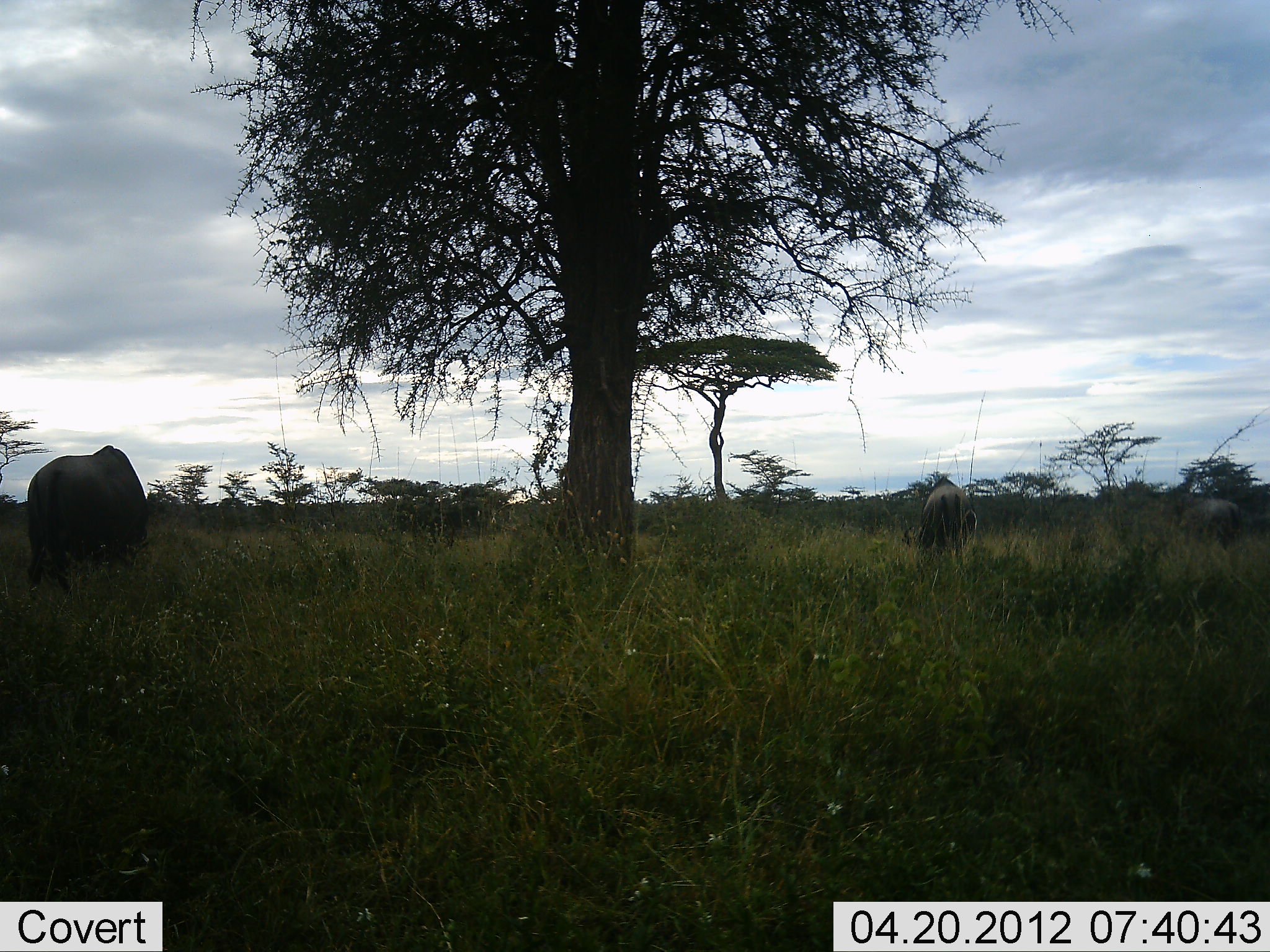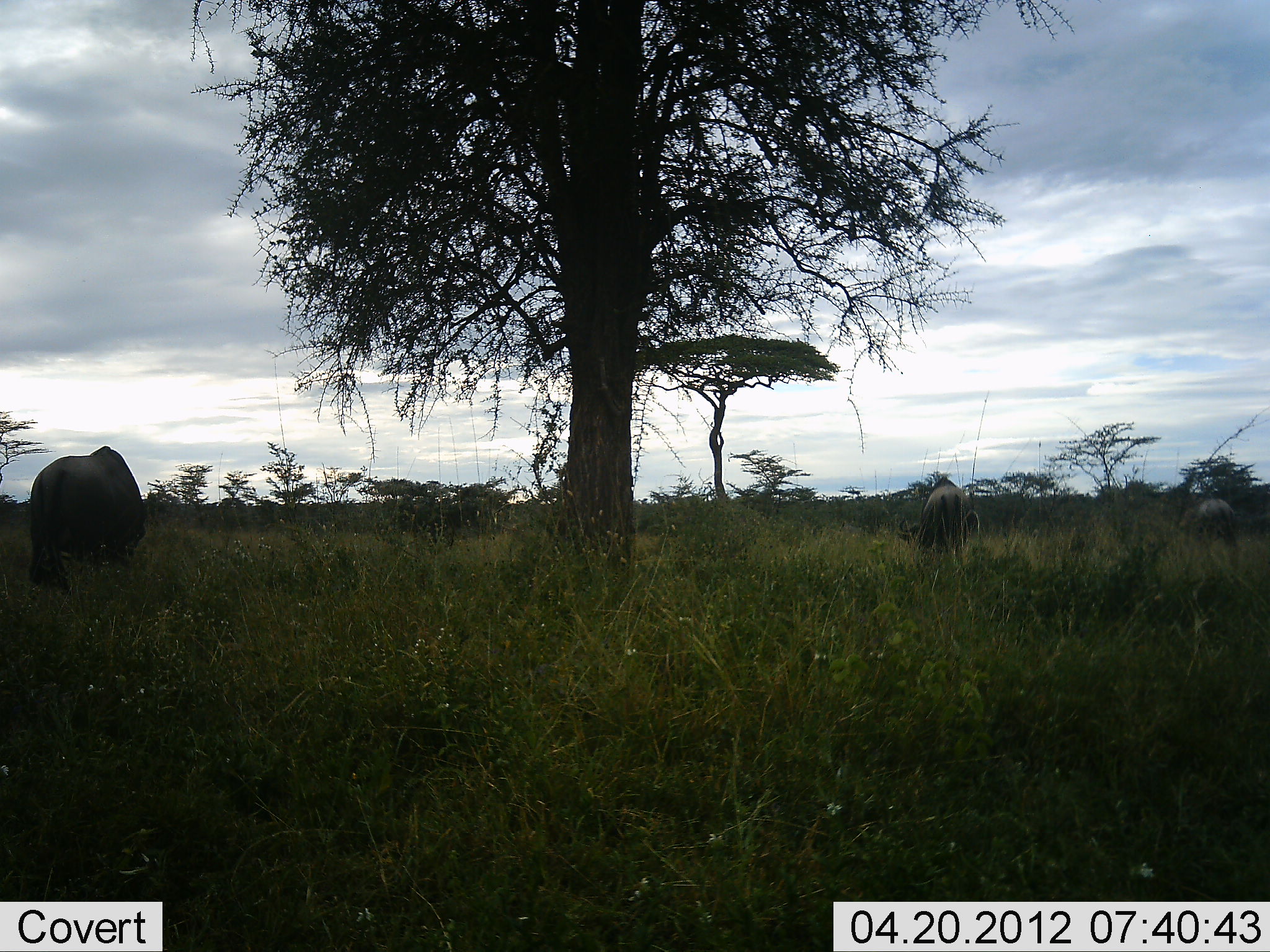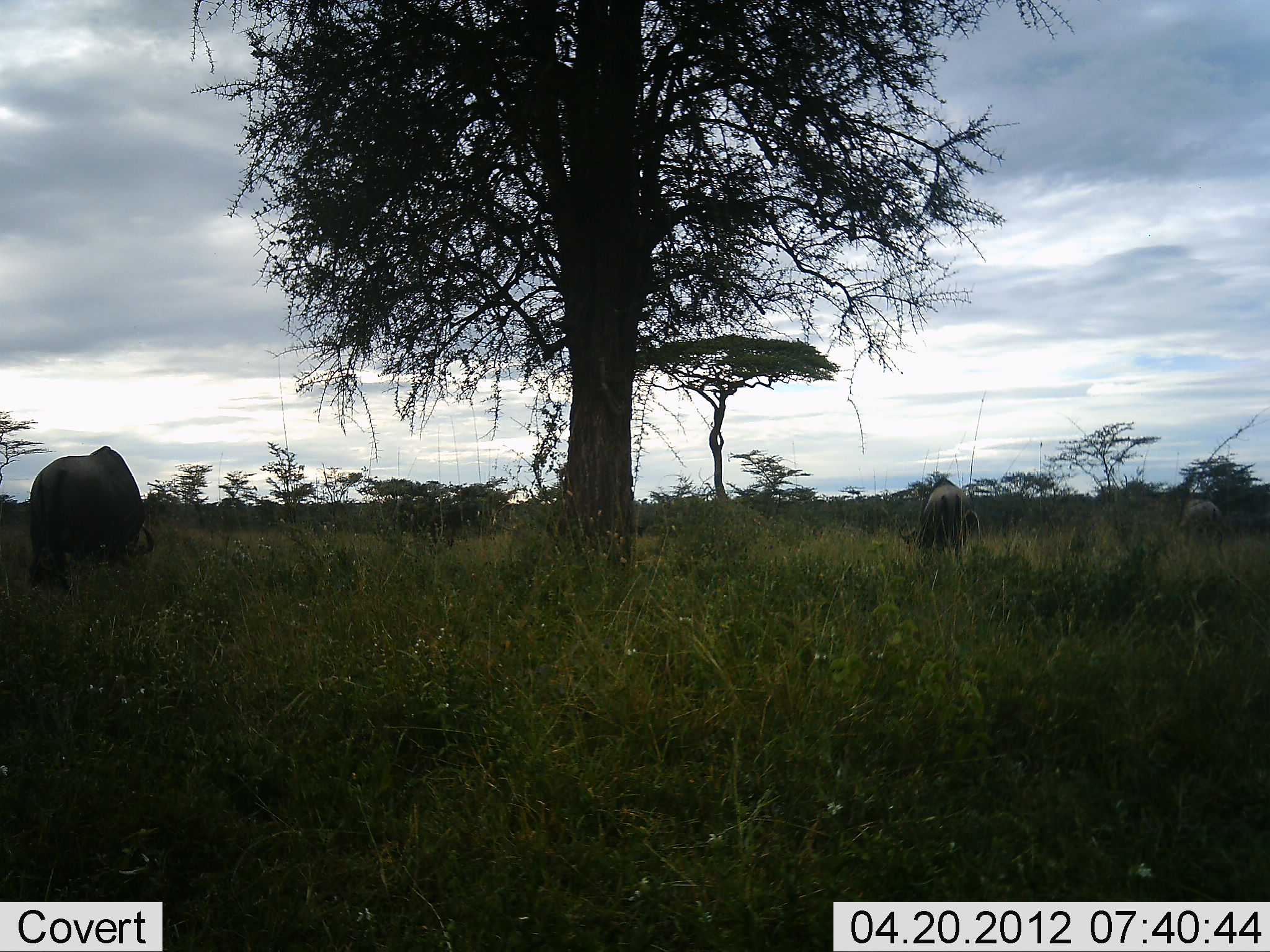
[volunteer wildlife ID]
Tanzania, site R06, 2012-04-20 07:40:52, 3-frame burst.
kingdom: Animalia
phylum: Chordata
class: Mammalia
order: Artiodactyla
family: Bovidae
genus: Connochaetes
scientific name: Connochaetes taurinus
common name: blue wildebeest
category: wildebeest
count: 3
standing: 17%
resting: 0%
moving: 8%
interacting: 0%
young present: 0%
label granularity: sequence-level